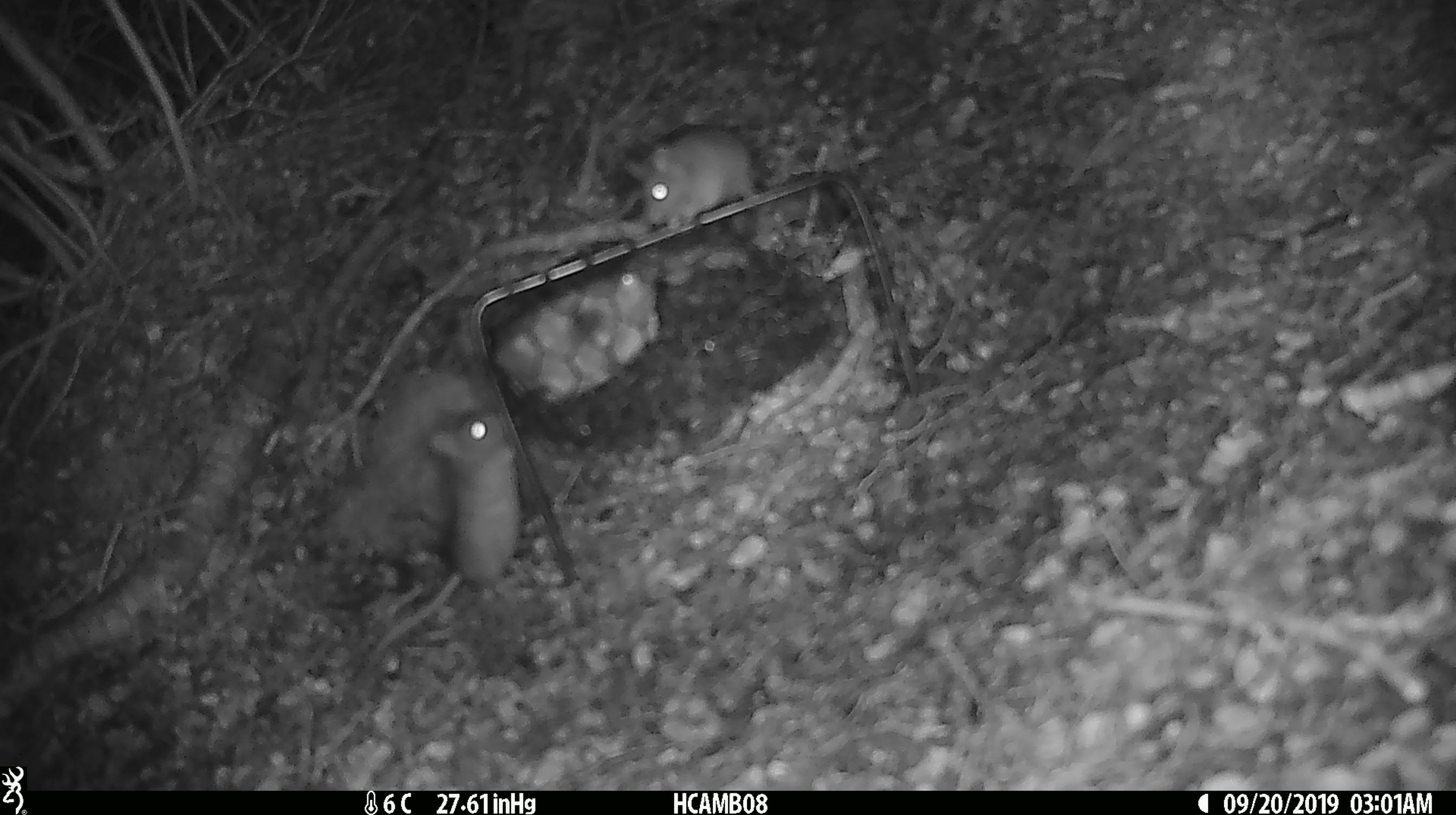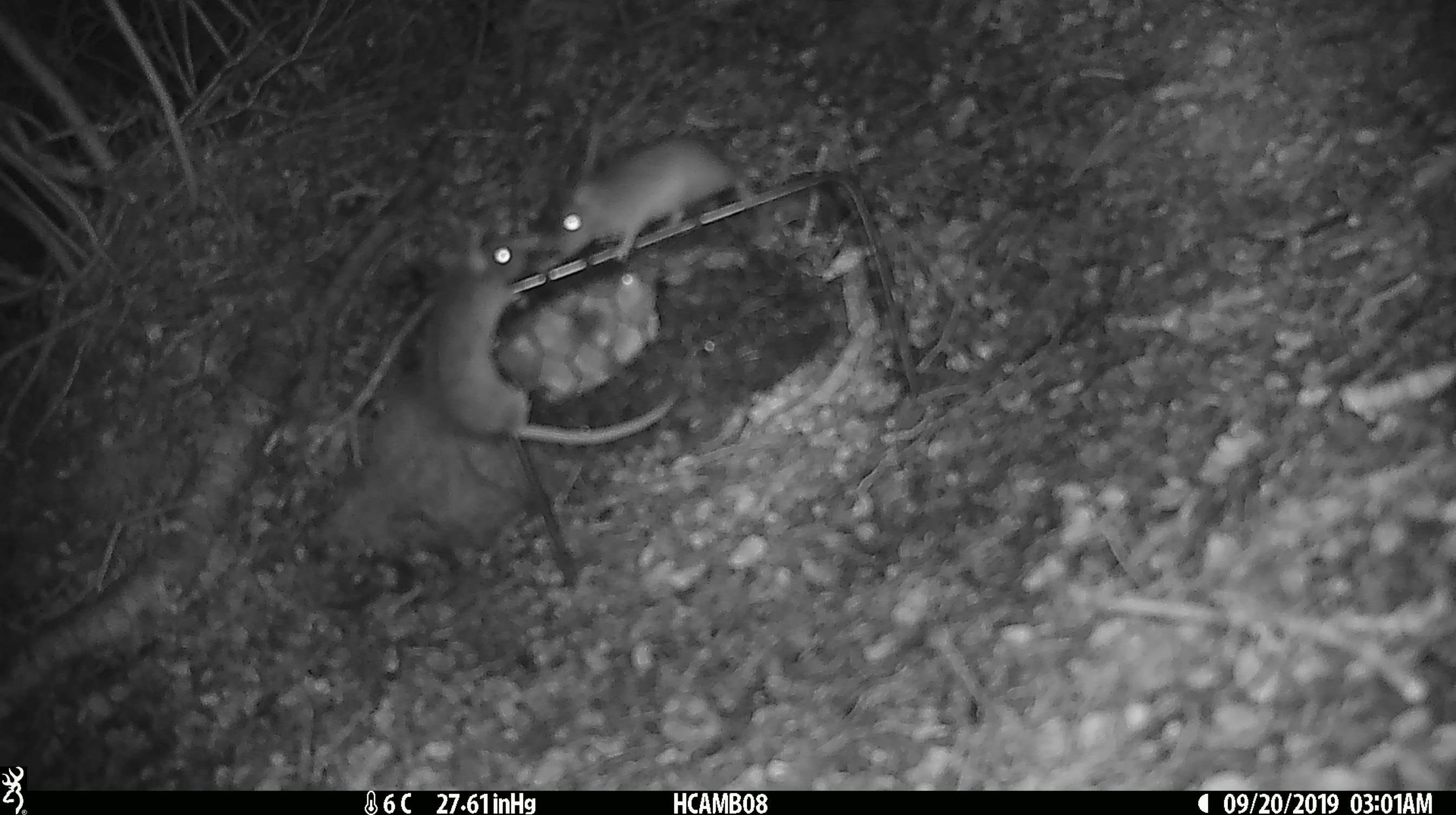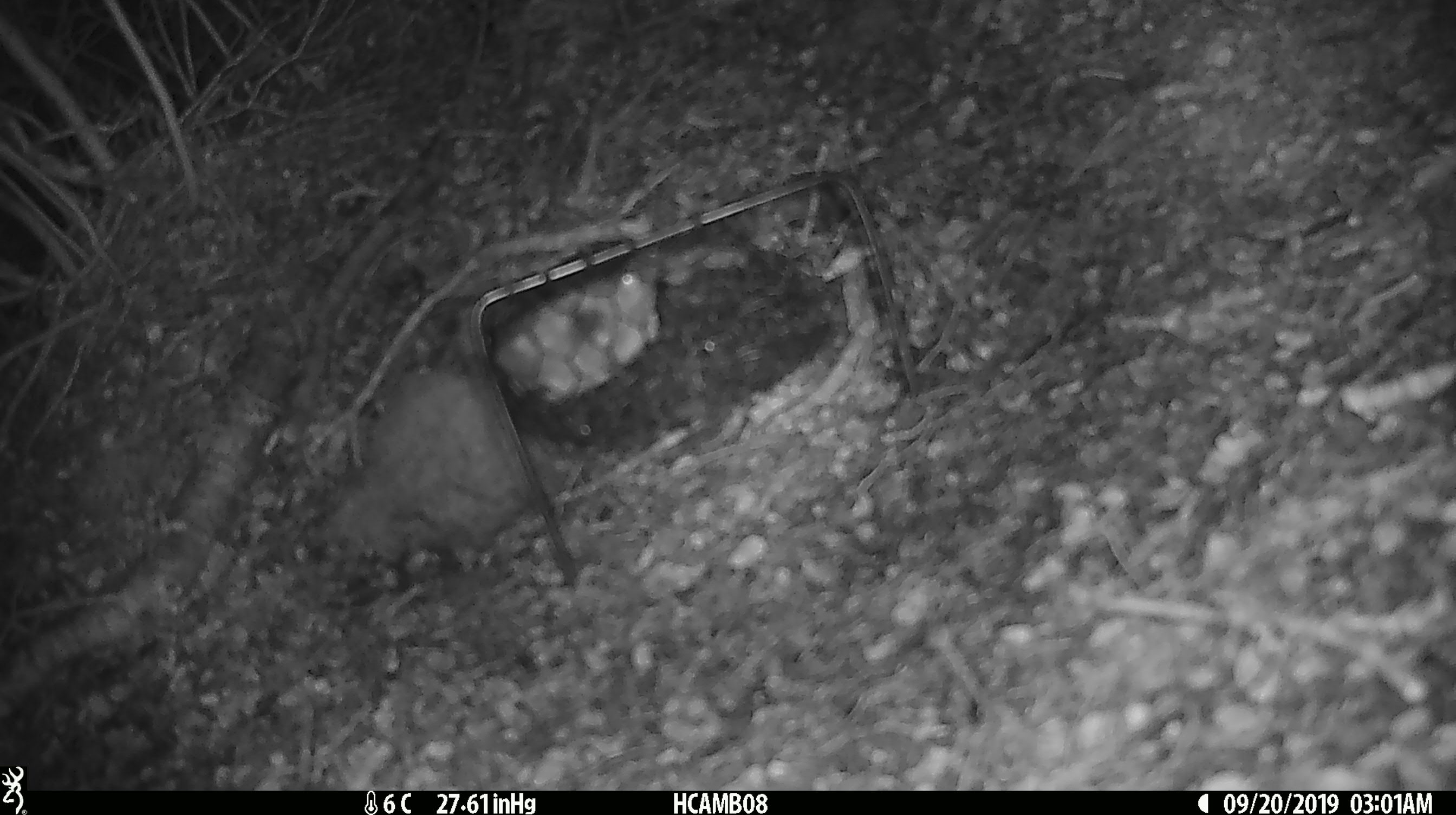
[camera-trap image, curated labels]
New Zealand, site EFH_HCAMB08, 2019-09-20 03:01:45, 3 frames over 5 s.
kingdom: Animalia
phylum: Chordata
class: Mammalia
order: Rodentia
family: Muridae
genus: Mus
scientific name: Mus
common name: mouse